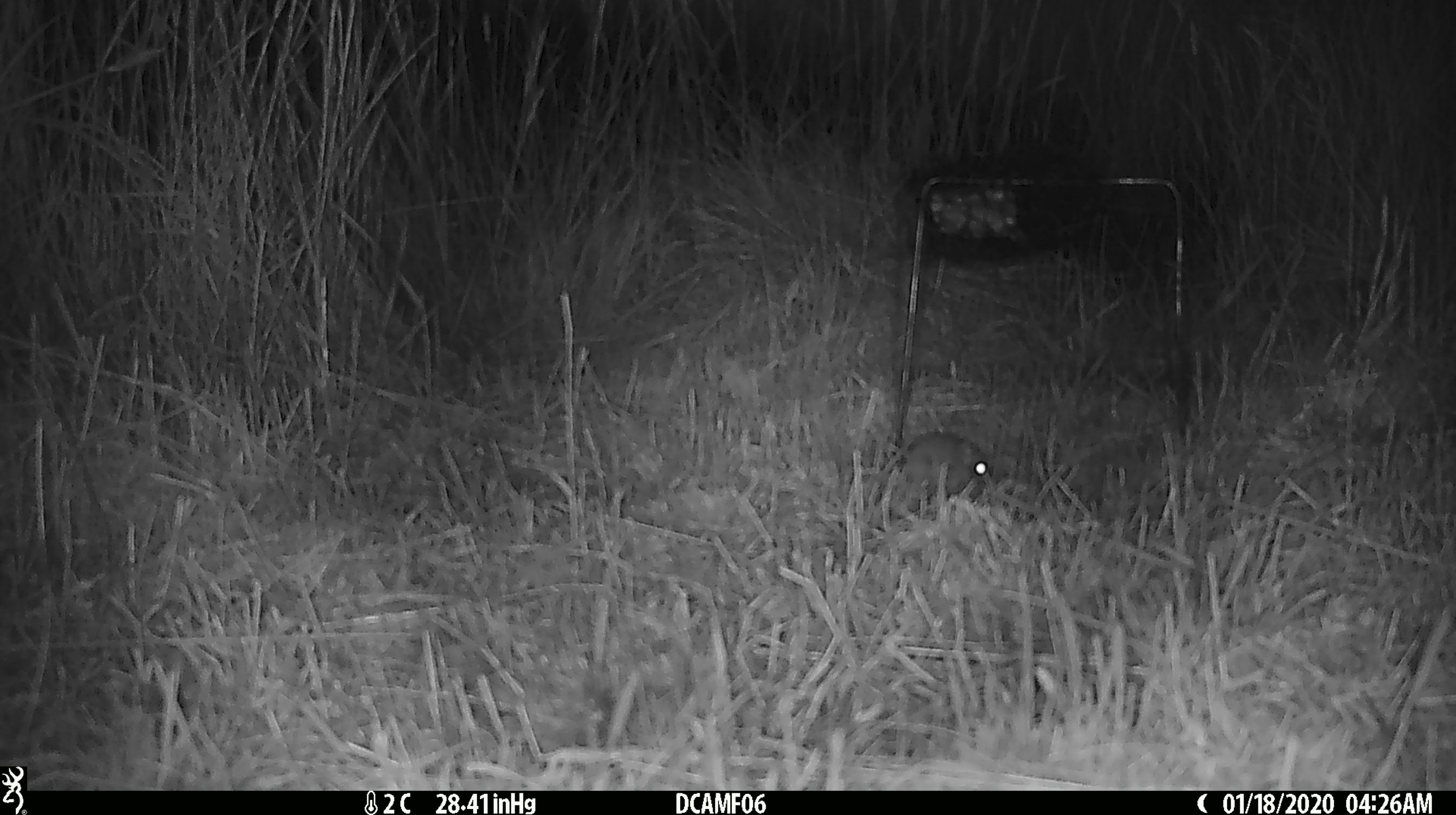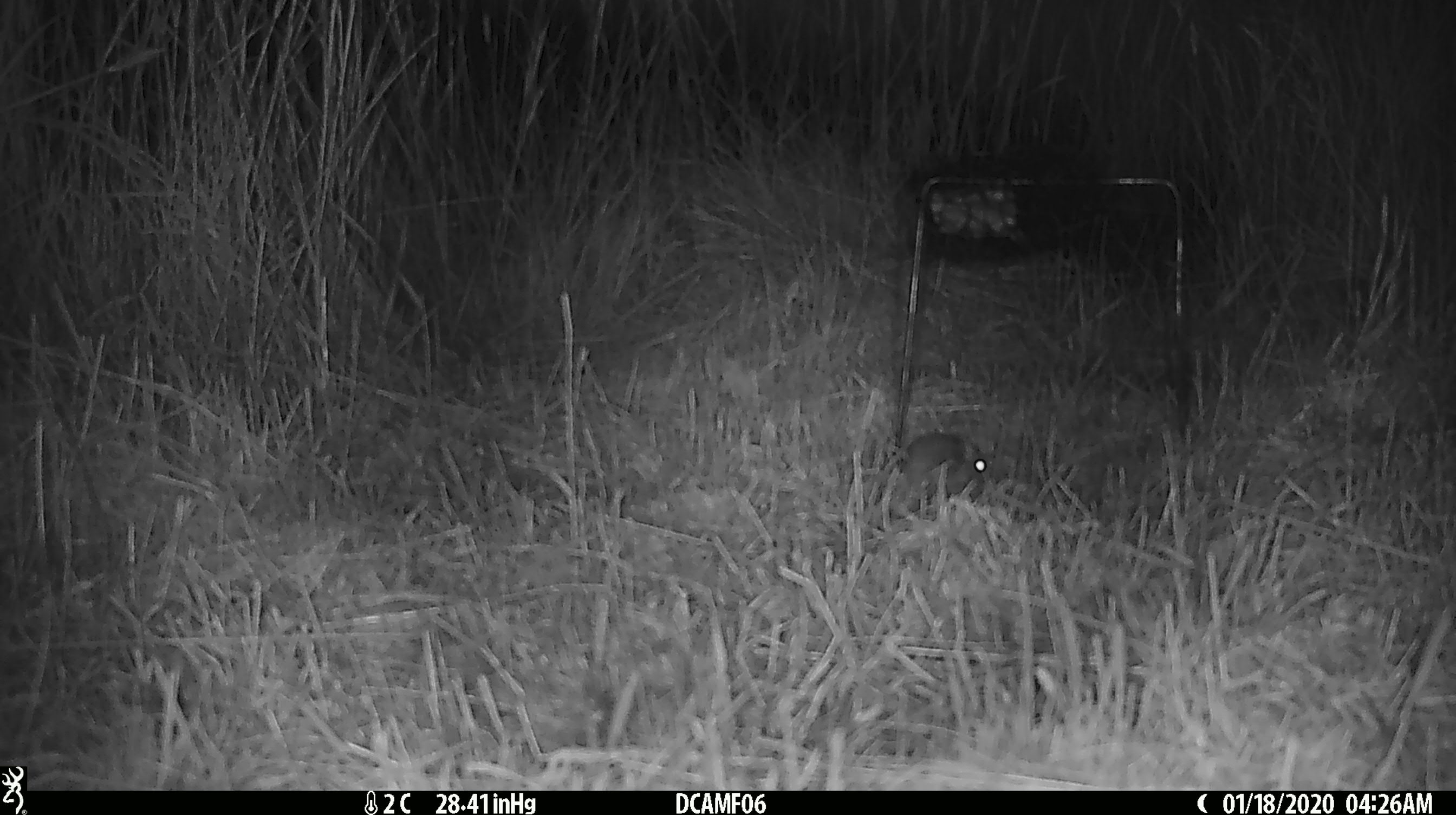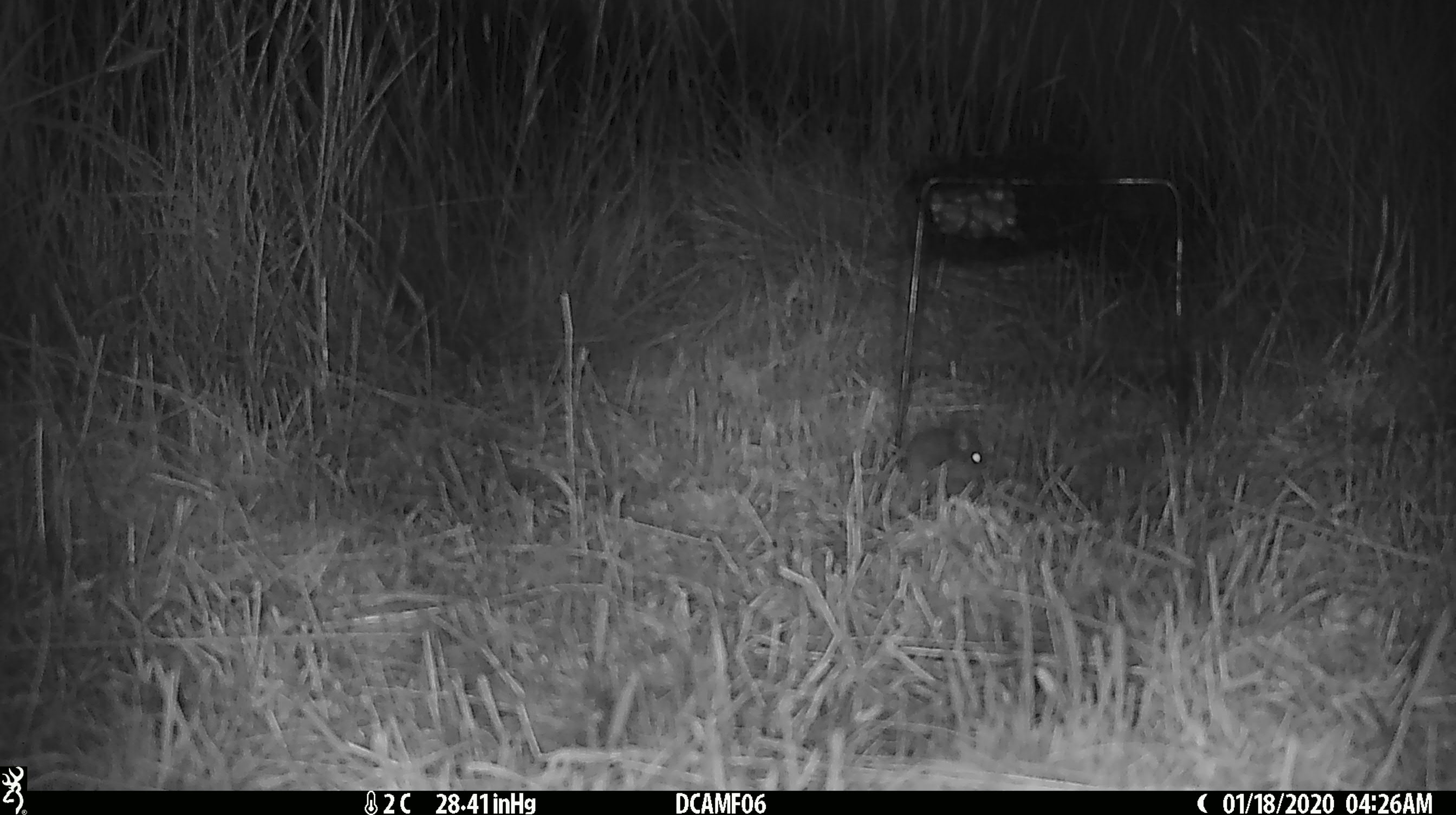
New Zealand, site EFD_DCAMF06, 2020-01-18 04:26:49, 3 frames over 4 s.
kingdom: Animalia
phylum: Chordata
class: Mammalia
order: Rodentia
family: Muridae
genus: Mus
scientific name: Mus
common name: mouse